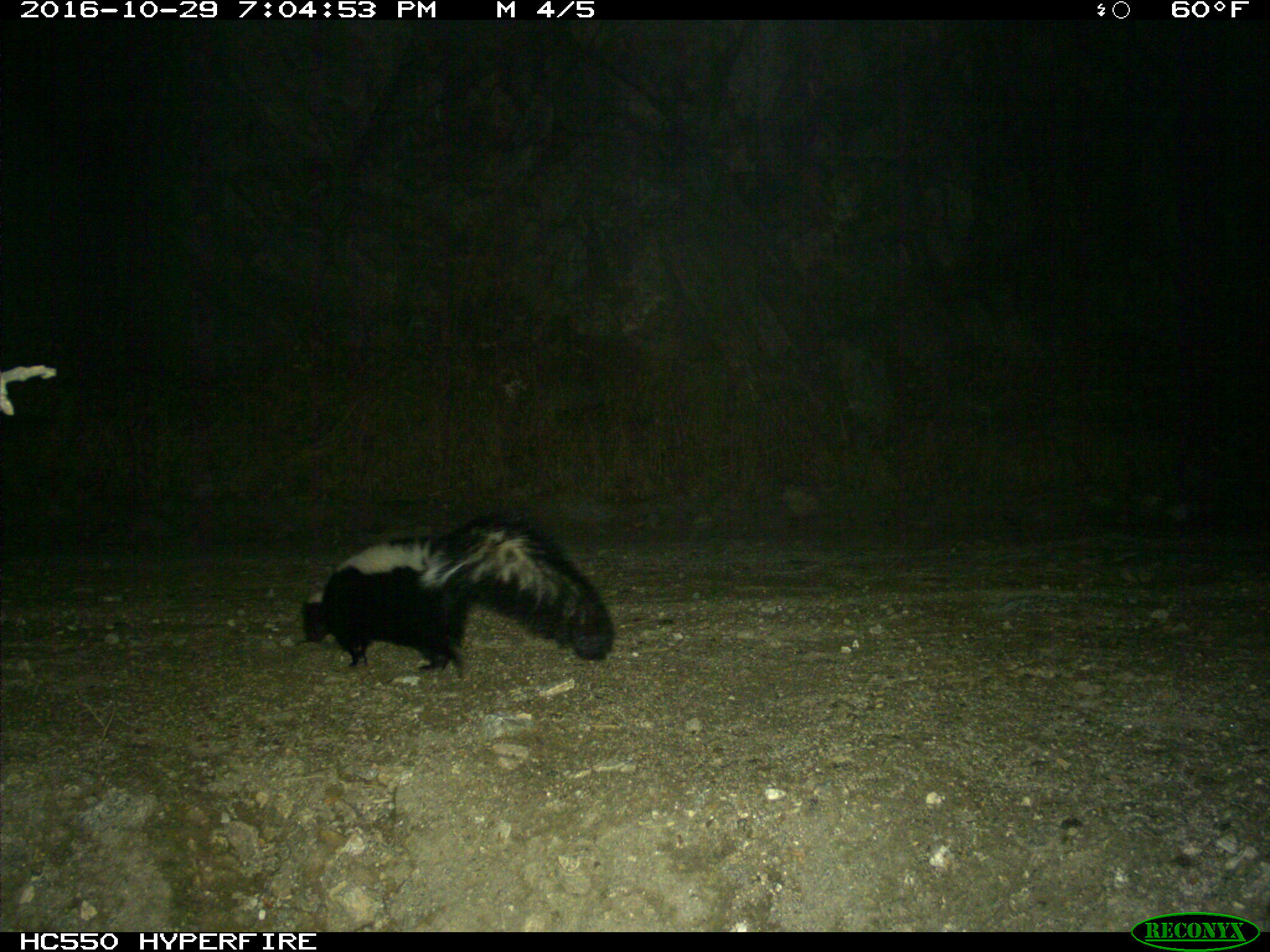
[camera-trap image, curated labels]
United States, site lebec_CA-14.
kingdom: Animalia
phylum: Chordata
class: Mammalia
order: Carnivora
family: Mephitidae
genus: Mephitis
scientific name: Mephitis mephitis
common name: striped skunk